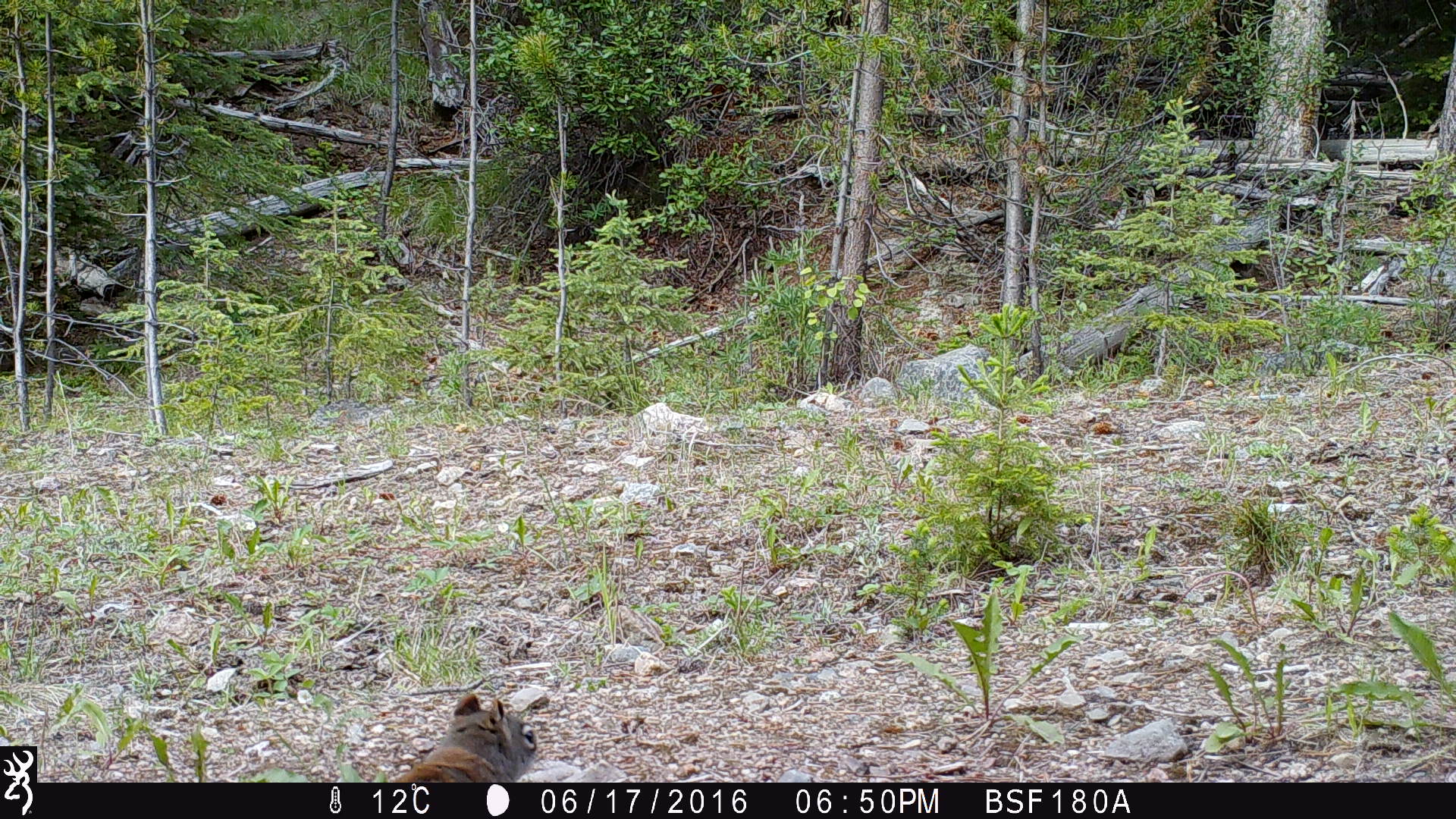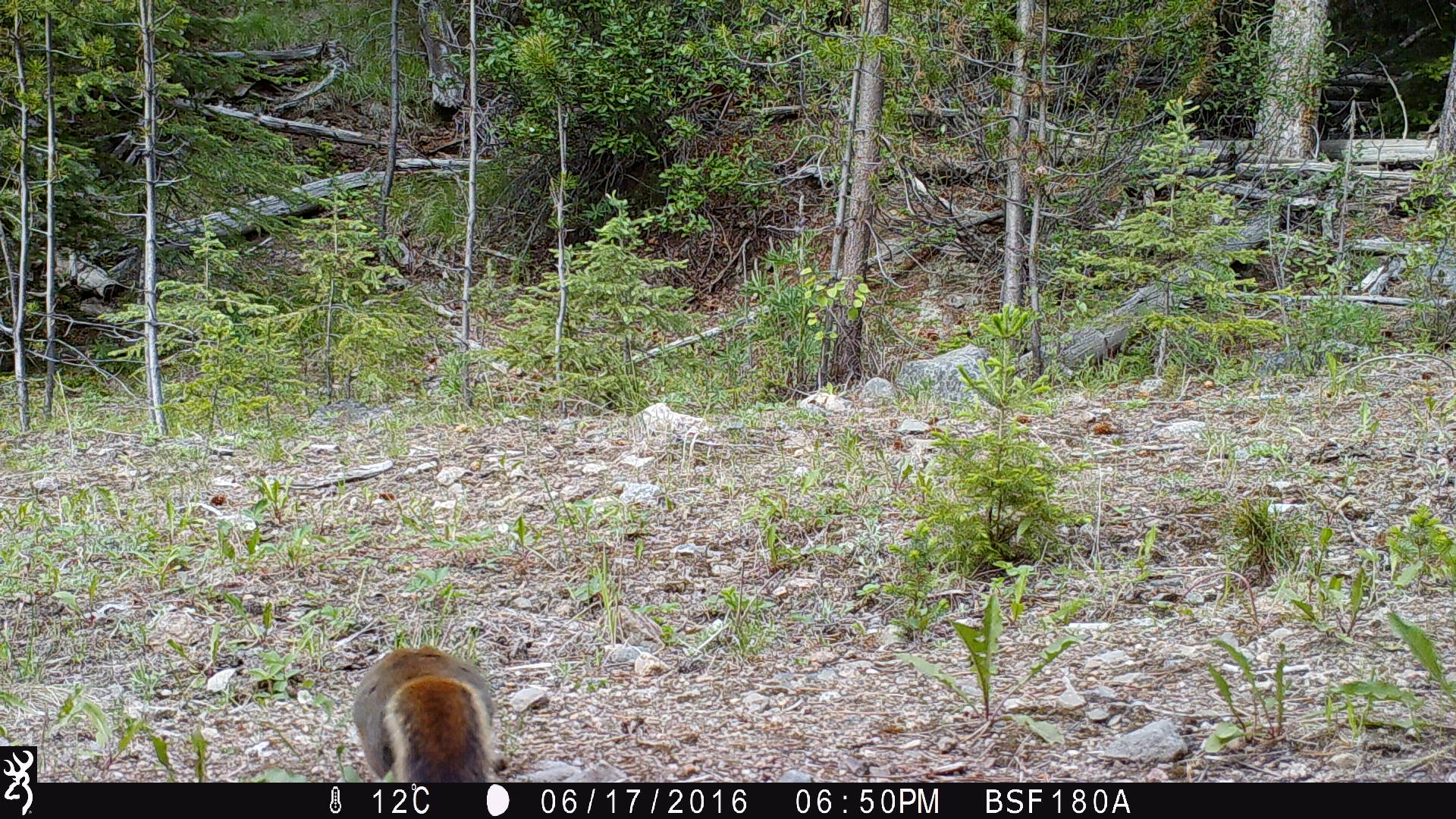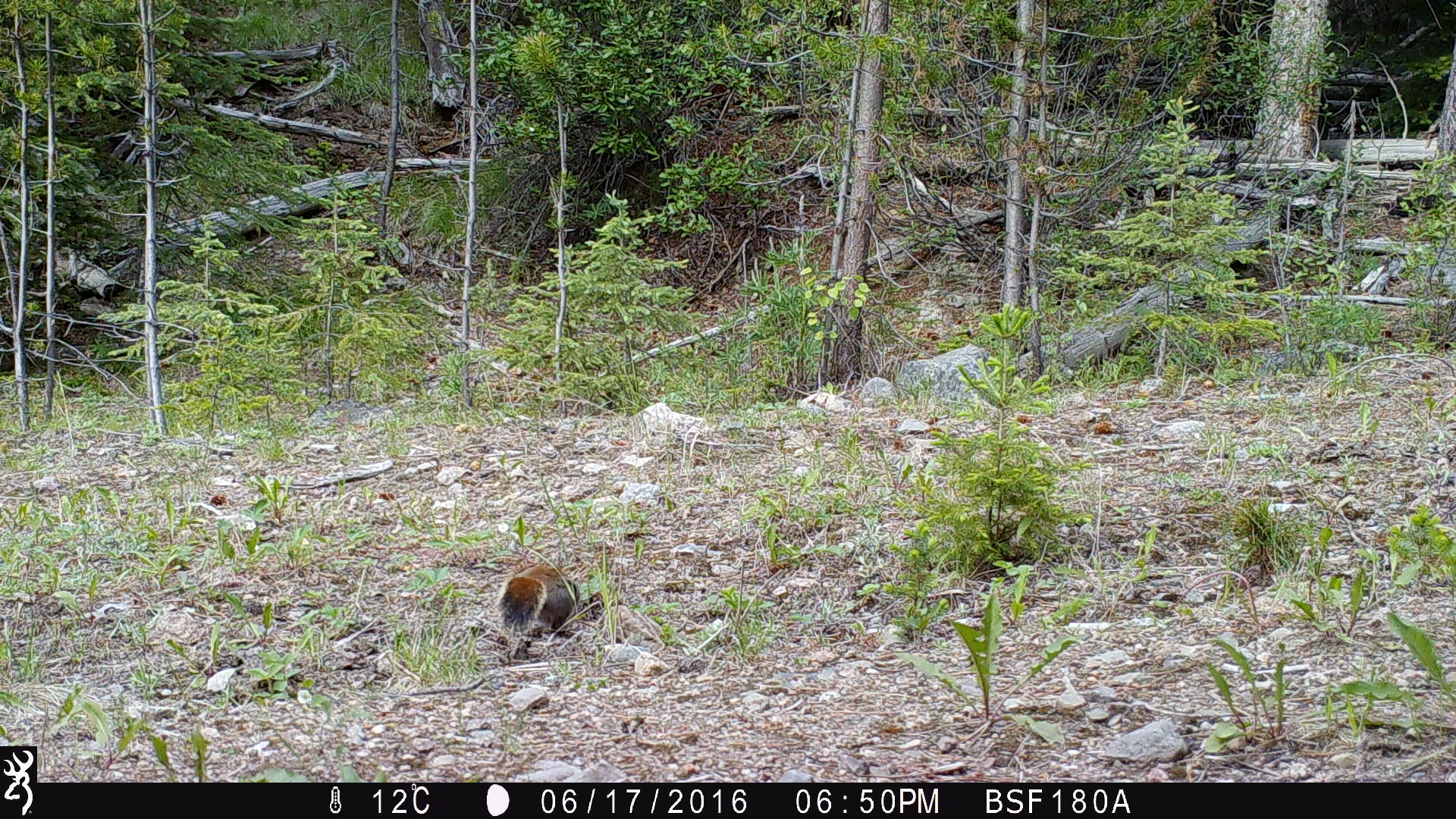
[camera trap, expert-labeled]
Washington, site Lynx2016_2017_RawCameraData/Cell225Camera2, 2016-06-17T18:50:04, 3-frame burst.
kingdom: Animalia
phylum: Chordata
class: Mammalia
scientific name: Mammalia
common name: small mammal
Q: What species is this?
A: Small mammal (Mammalia).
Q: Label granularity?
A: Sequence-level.